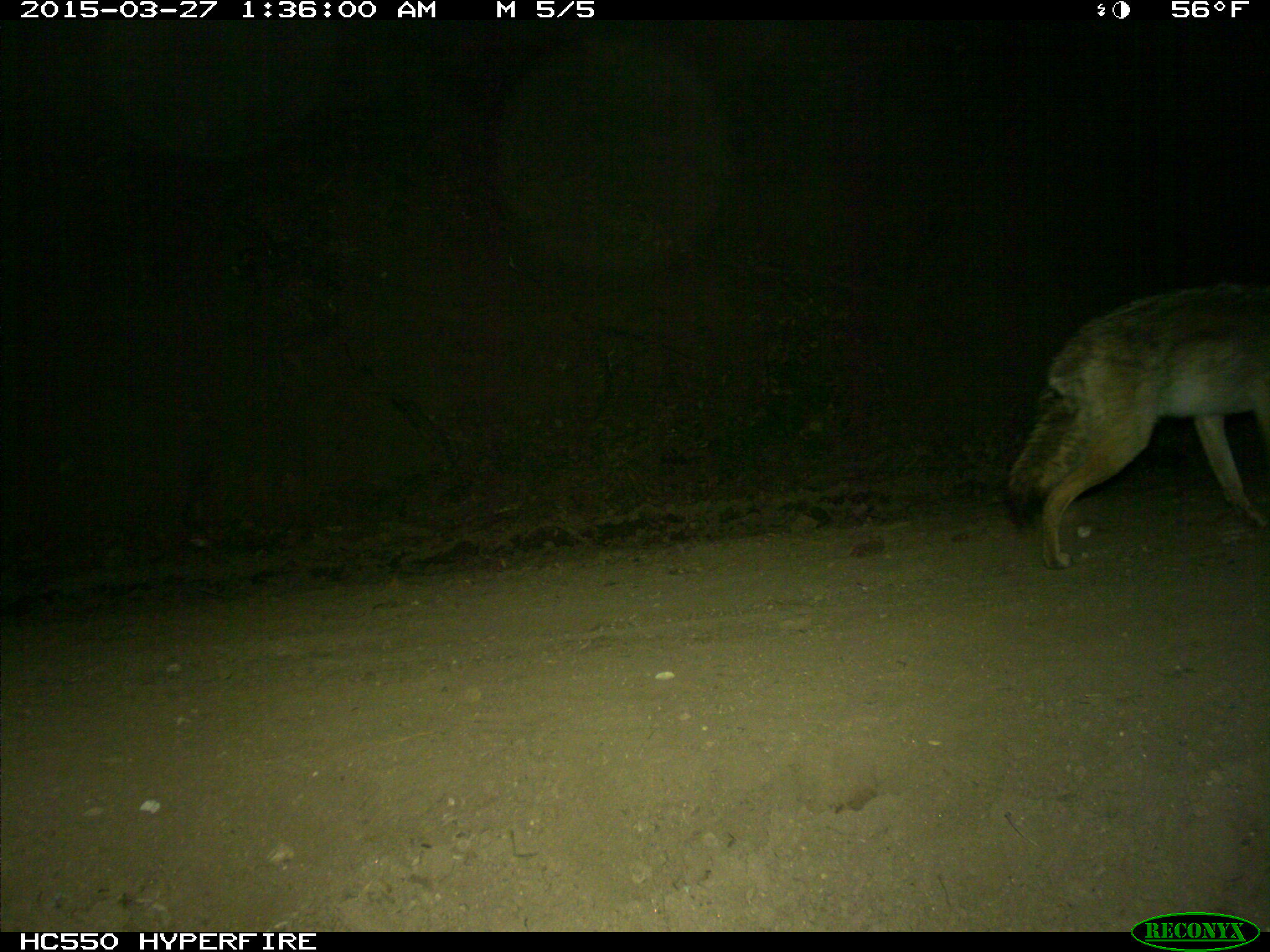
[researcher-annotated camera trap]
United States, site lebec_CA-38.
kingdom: Animalia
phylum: Chordata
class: Mammalia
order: Carnivora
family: Canidae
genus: Canis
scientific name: Canis latrans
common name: coyote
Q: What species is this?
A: Canis latrans (coyote).